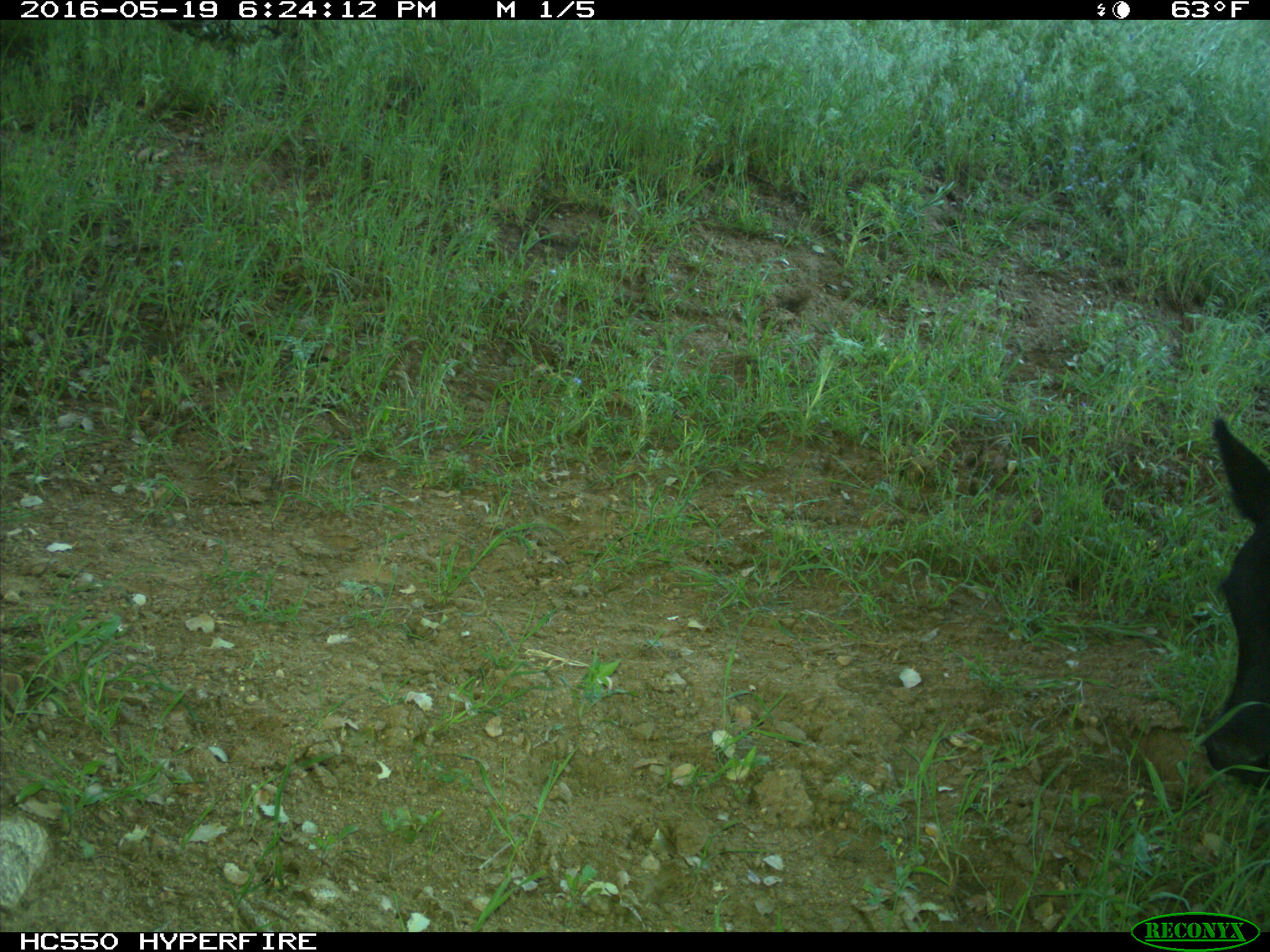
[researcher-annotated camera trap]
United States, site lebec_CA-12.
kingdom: Animalia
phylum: Chordata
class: Mammalia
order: Artiodactyla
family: Bovidae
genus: Bos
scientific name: Bos taurus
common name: domestic cow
Bos taurus (domestic cow).